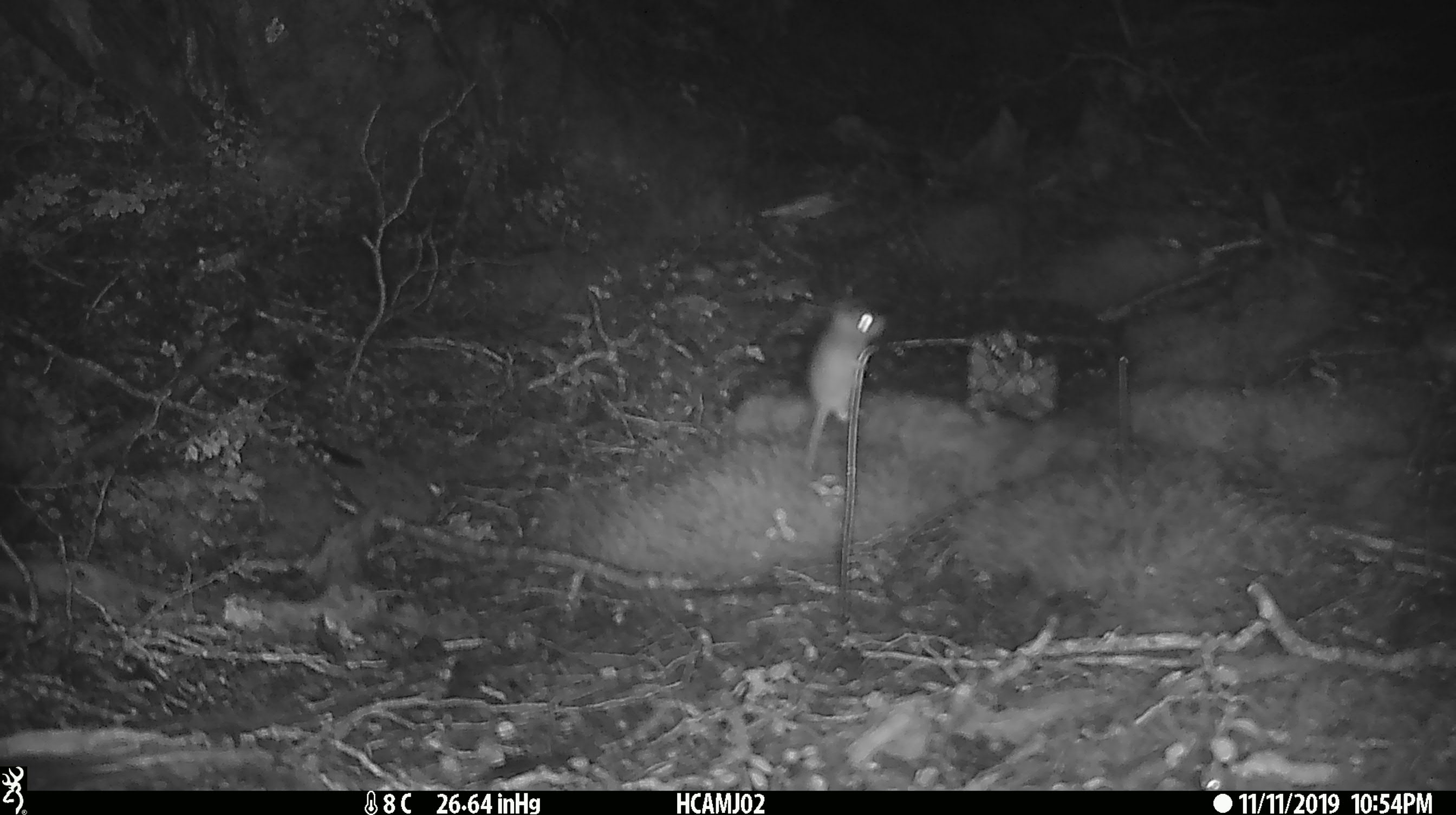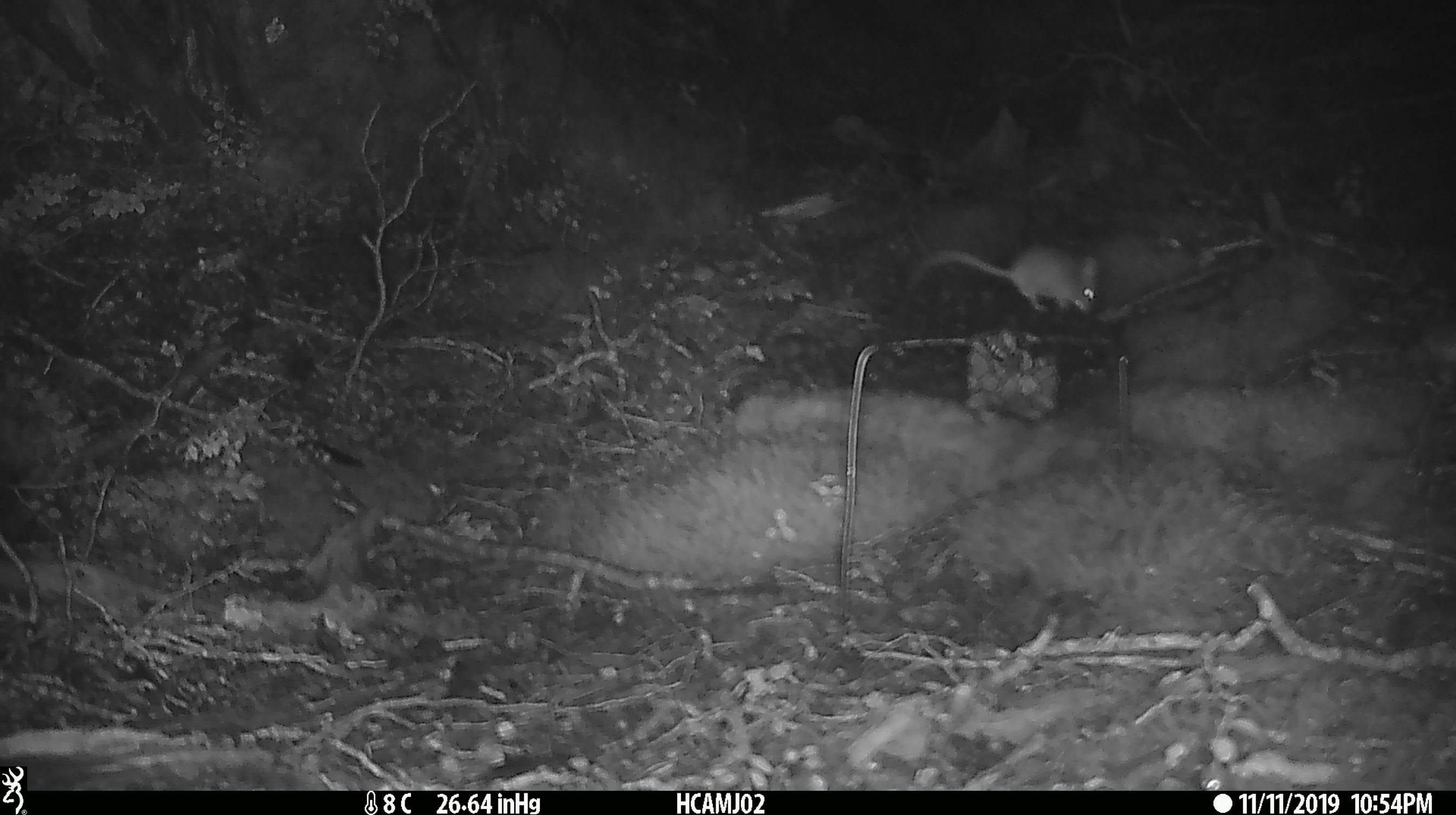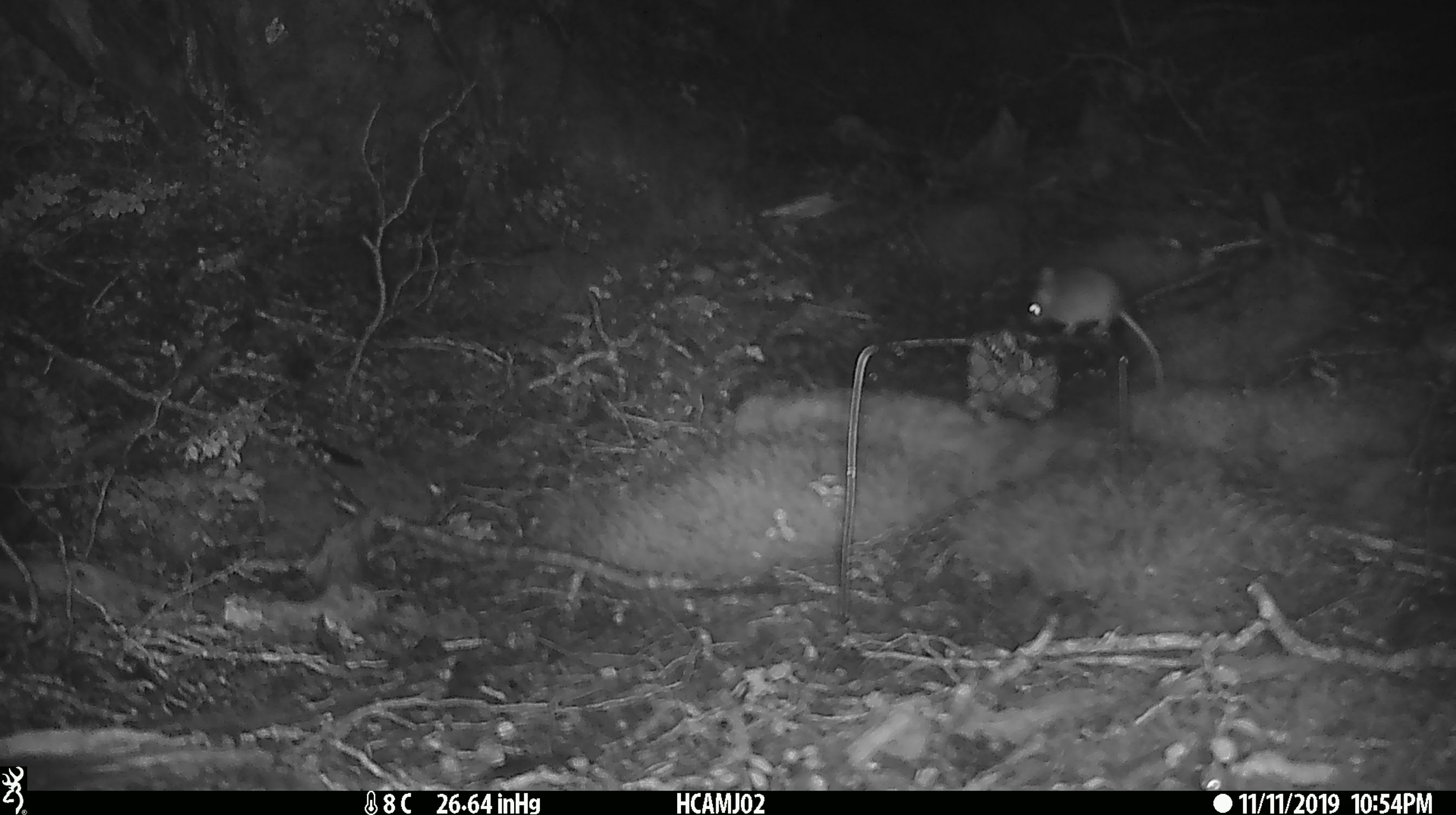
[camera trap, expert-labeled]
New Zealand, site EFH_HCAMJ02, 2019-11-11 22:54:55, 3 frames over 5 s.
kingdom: Animalia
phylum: Chordata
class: Mammalia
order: Rodentia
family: Muridae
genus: Mus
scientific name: Mus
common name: mouse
Mouse (Mus).